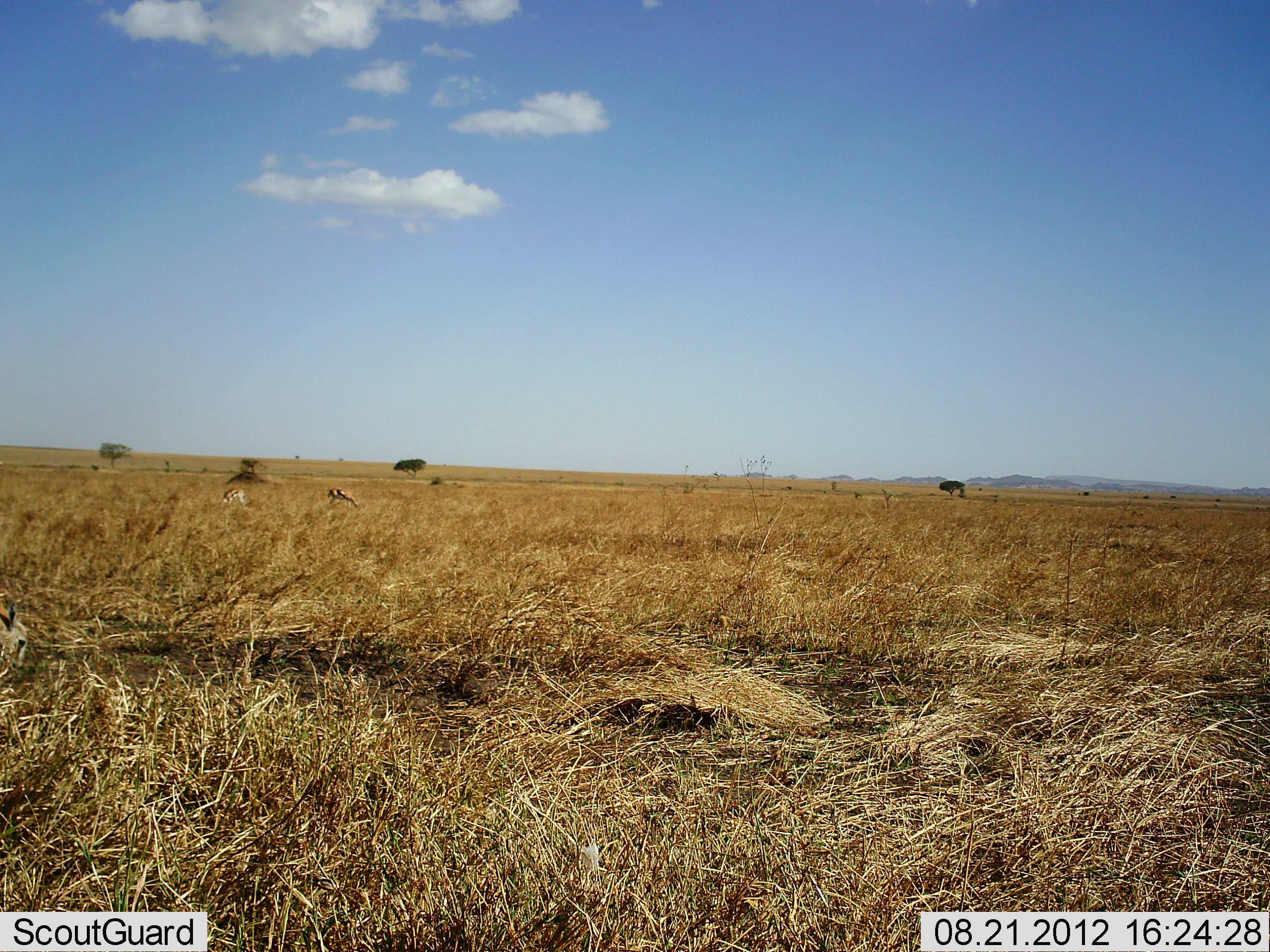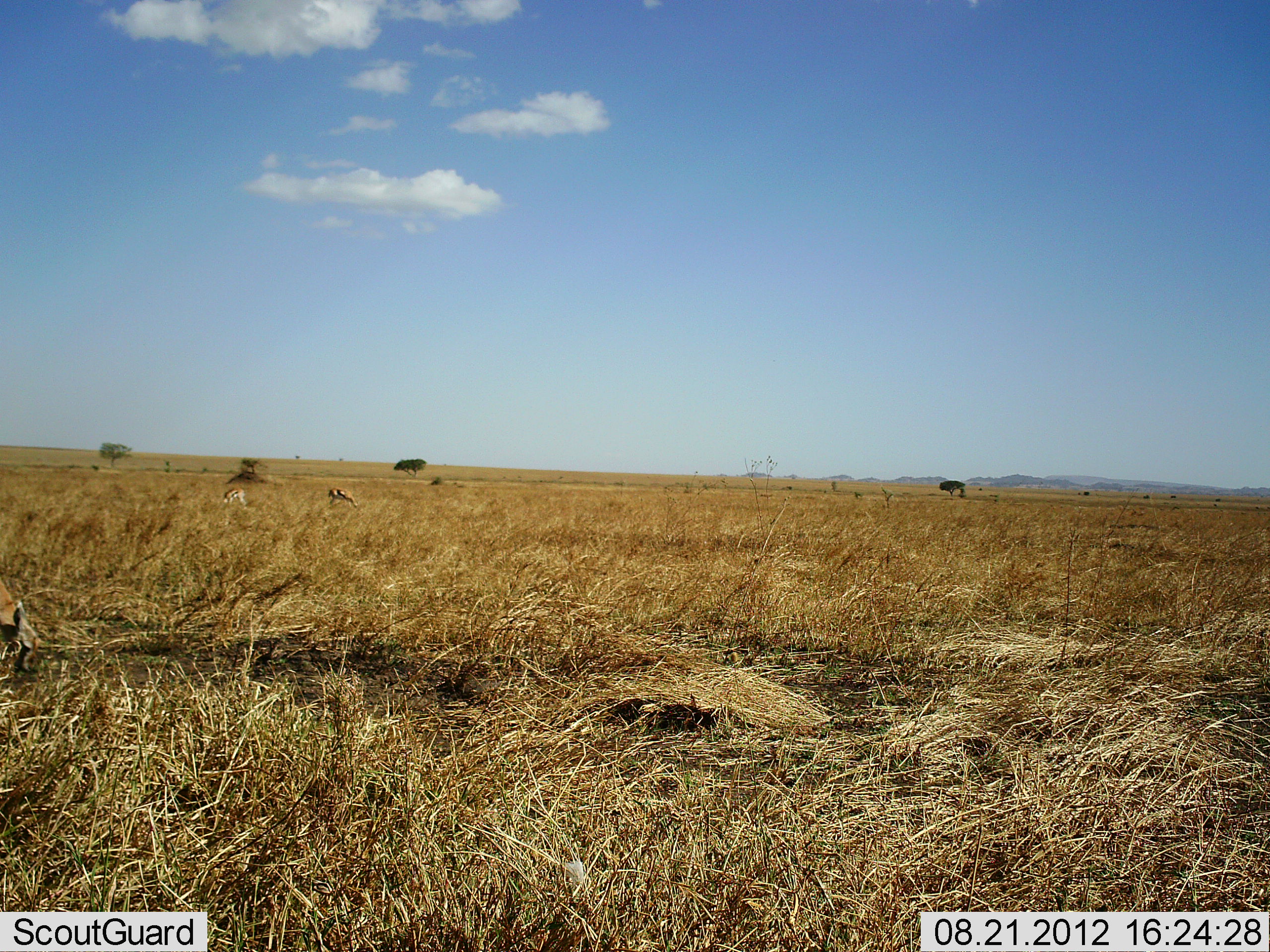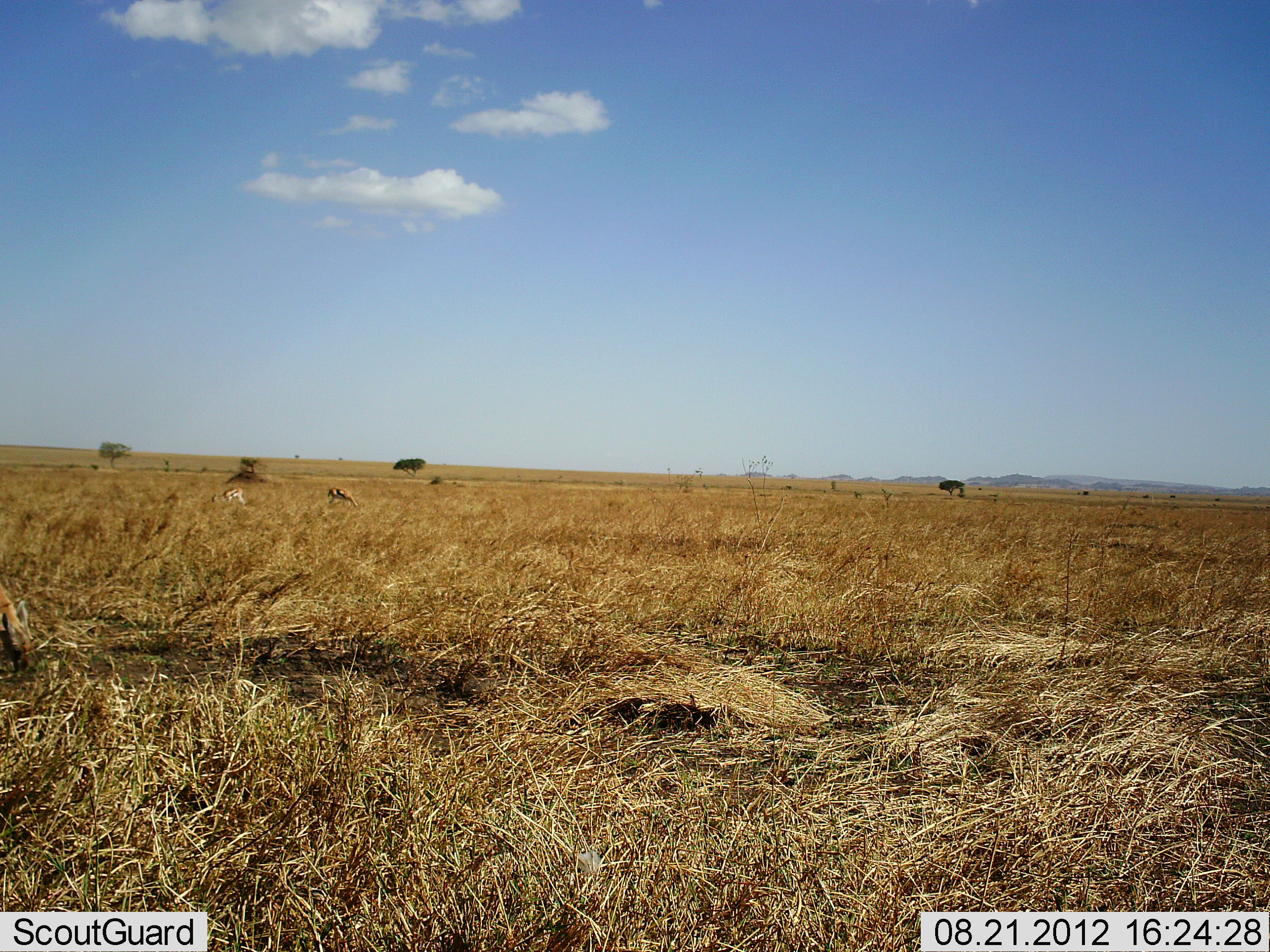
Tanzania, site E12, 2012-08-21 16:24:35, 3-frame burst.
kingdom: Animalia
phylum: Chordata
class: Mammalia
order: Artiodactyla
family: Bovidae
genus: Eudorcas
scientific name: Eudorcas thomsonii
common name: thomson's gazelle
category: gazellethomsons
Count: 3.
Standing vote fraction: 30%.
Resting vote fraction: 0%.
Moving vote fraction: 0%.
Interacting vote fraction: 0%.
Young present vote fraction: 0%.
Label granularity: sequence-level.